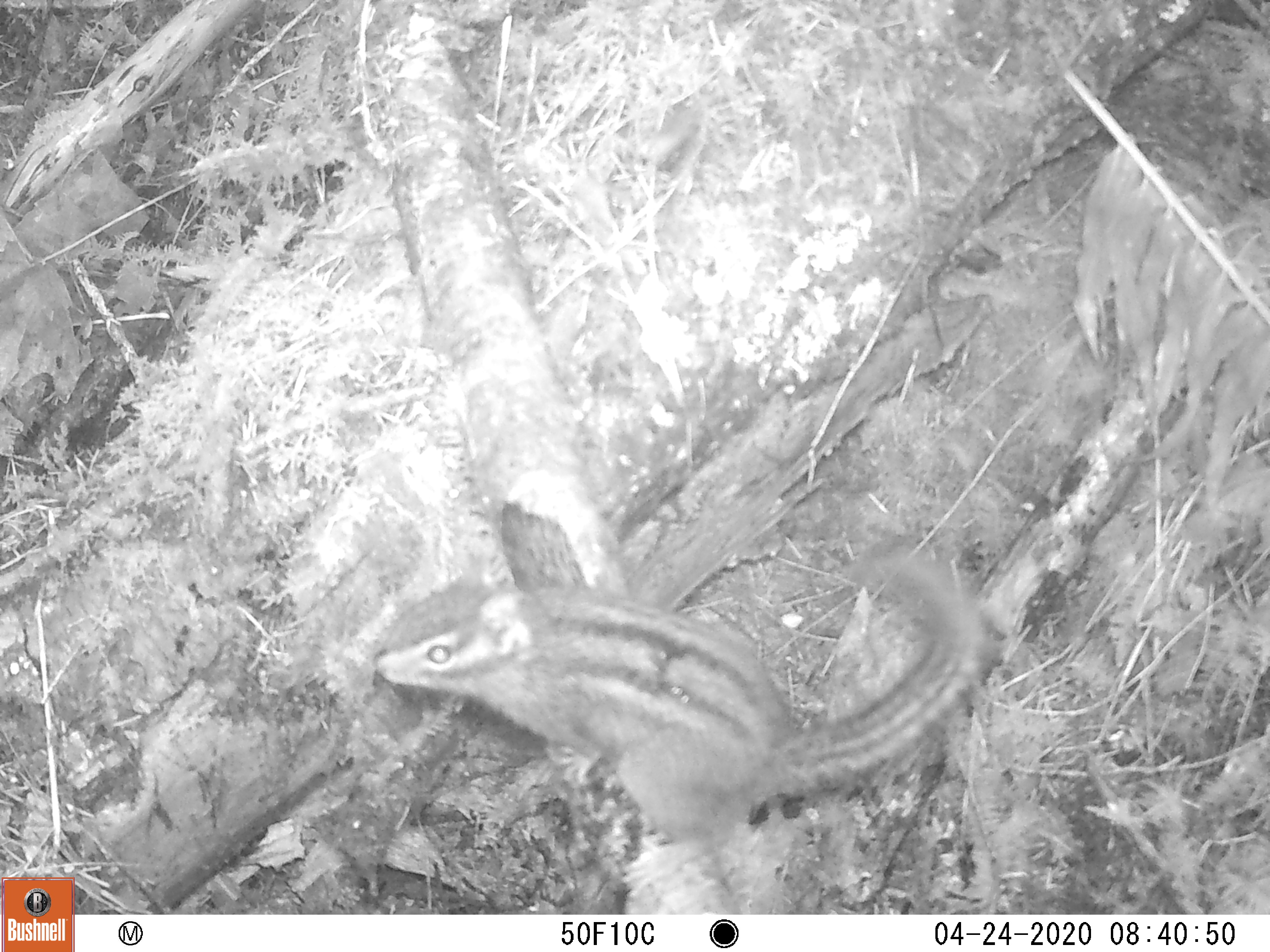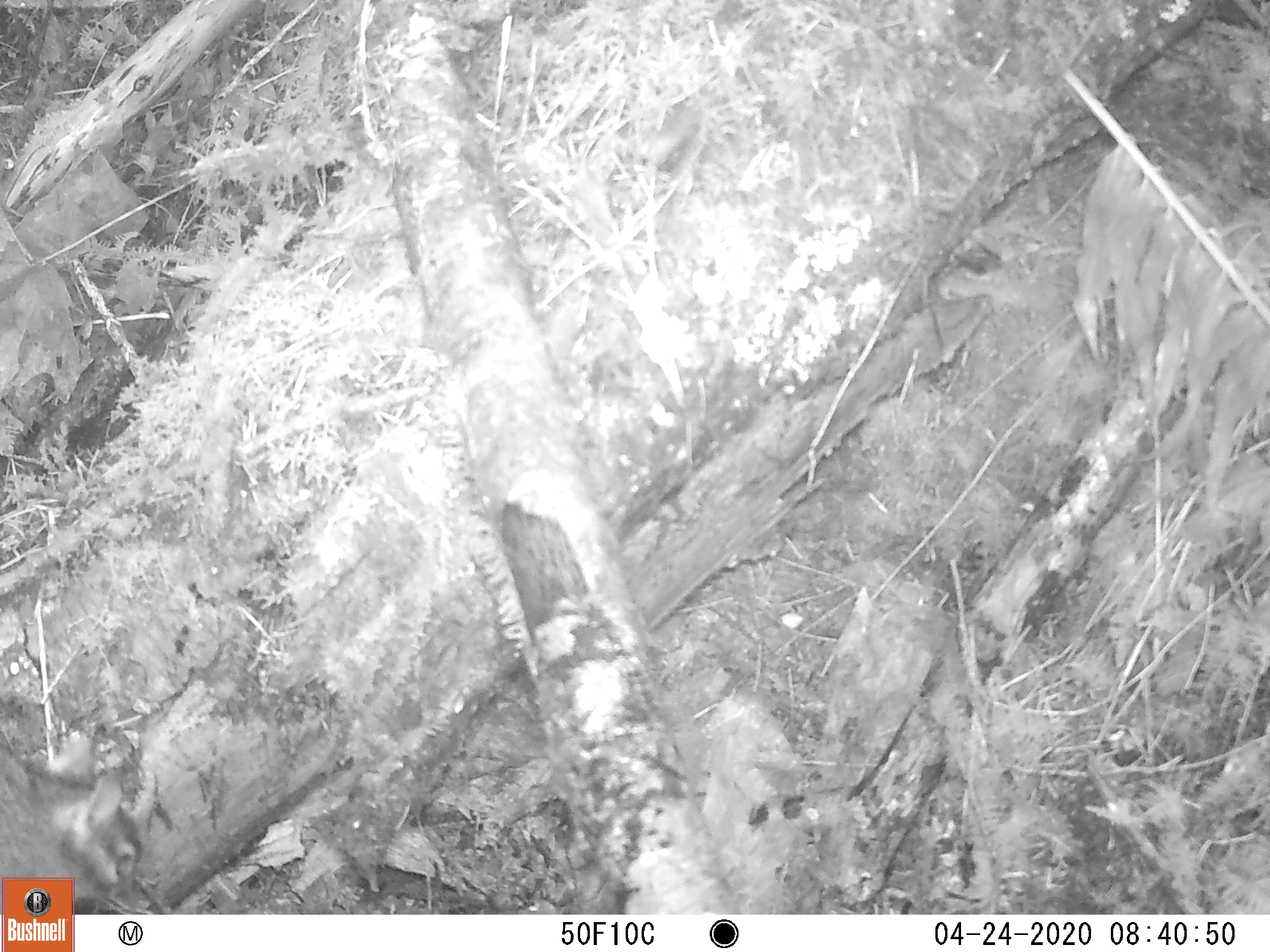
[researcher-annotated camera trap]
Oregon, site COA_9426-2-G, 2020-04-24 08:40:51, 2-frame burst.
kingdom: Animalia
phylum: Chordata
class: Mammalia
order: Rodentia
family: Sciuridae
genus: Neotamias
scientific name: Neotamias townsendii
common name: townsend's chipmunk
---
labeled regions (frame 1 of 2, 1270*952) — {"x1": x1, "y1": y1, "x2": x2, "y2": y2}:
townsend's chipmunk: {"x1": 364, "y1": 523, "x2": 995, "y2": 849}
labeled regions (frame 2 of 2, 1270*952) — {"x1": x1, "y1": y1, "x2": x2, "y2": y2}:
townsend's chipmunk: {"x1": 13, "y1": 747, "x2": 161, "y2": 873}